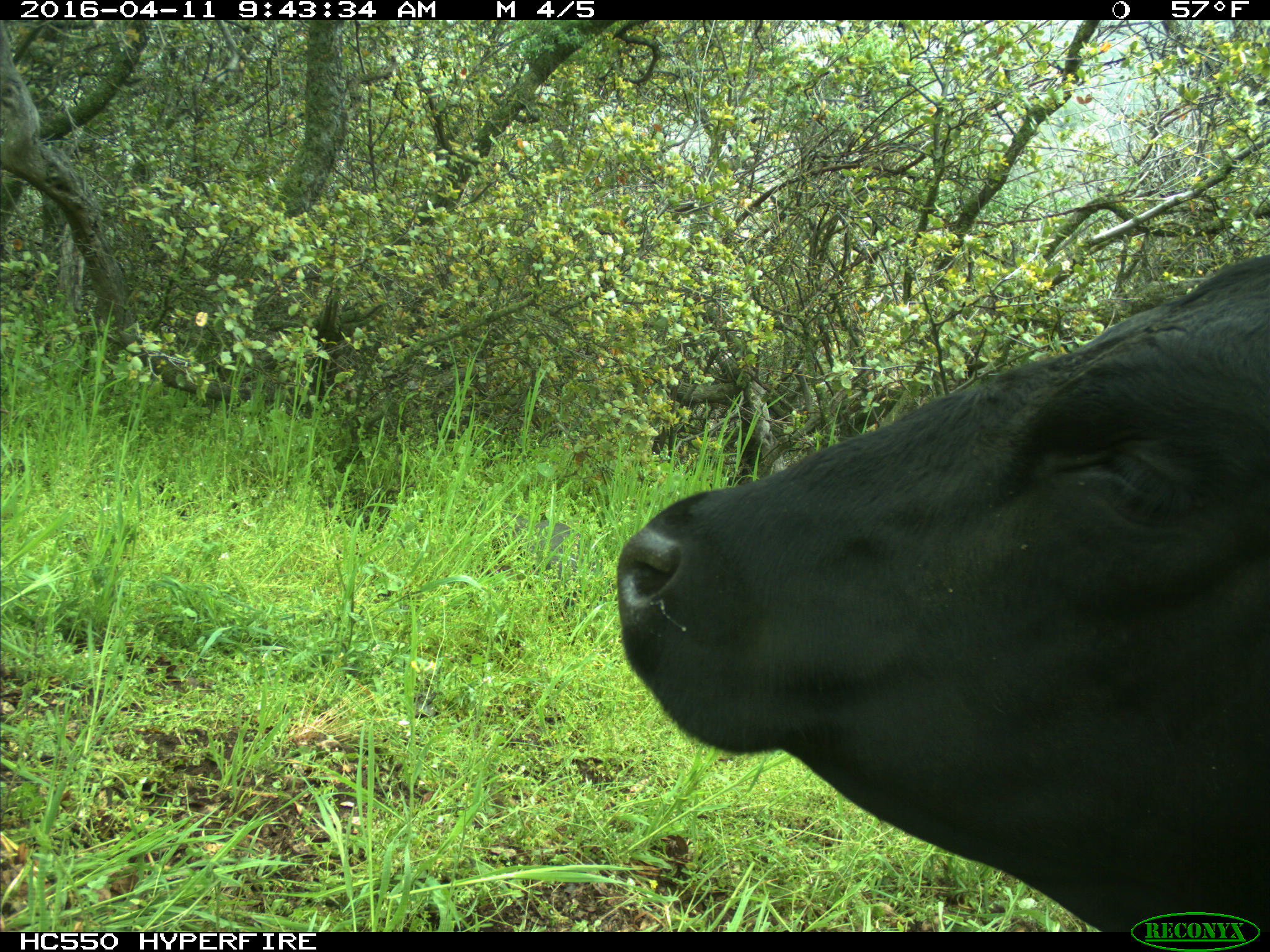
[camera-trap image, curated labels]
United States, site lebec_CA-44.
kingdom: Animalia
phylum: Chordata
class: Mammalia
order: Artiodactyla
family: Bovidae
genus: Bos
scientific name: Bos taurus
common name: domestic cow